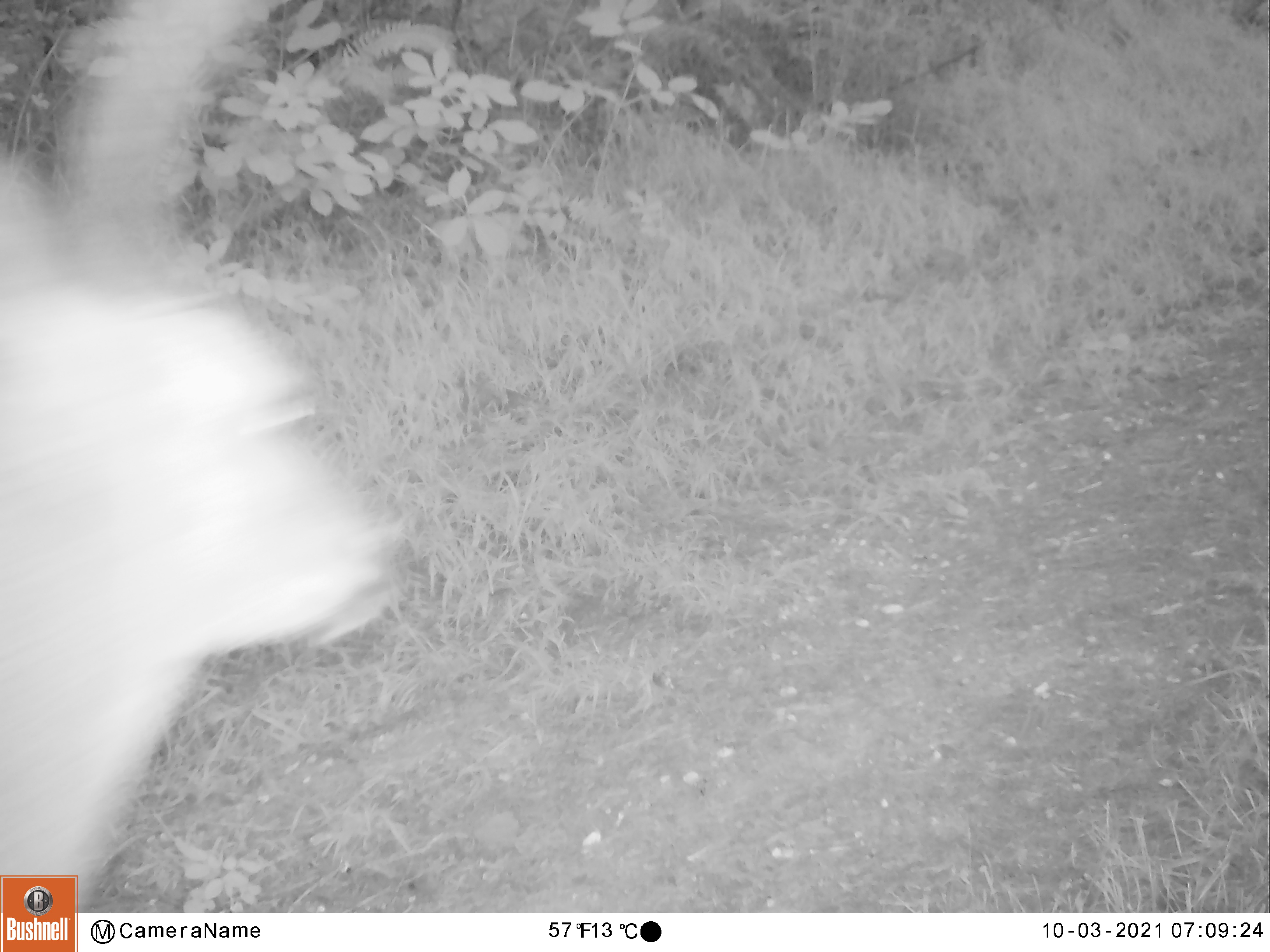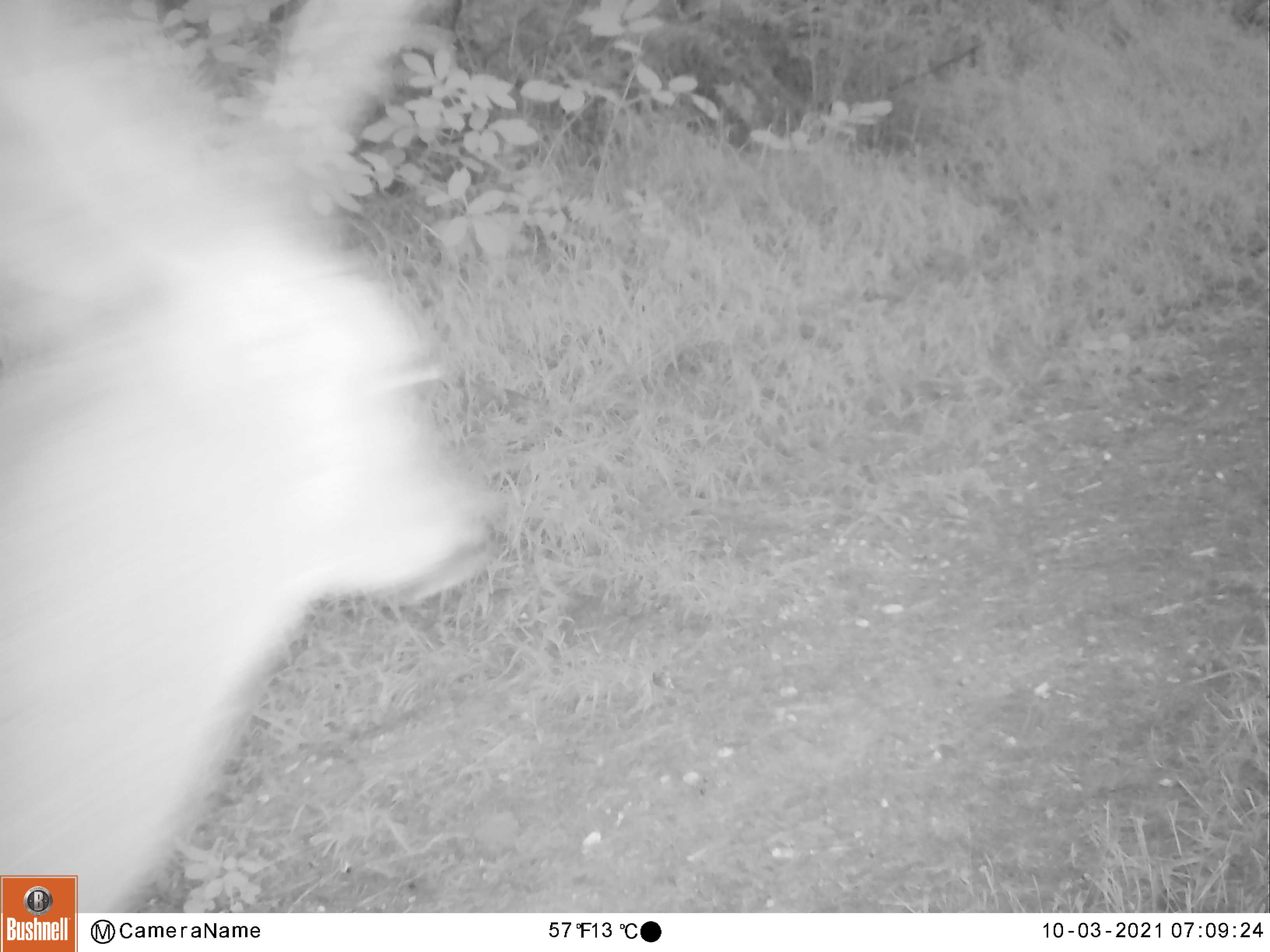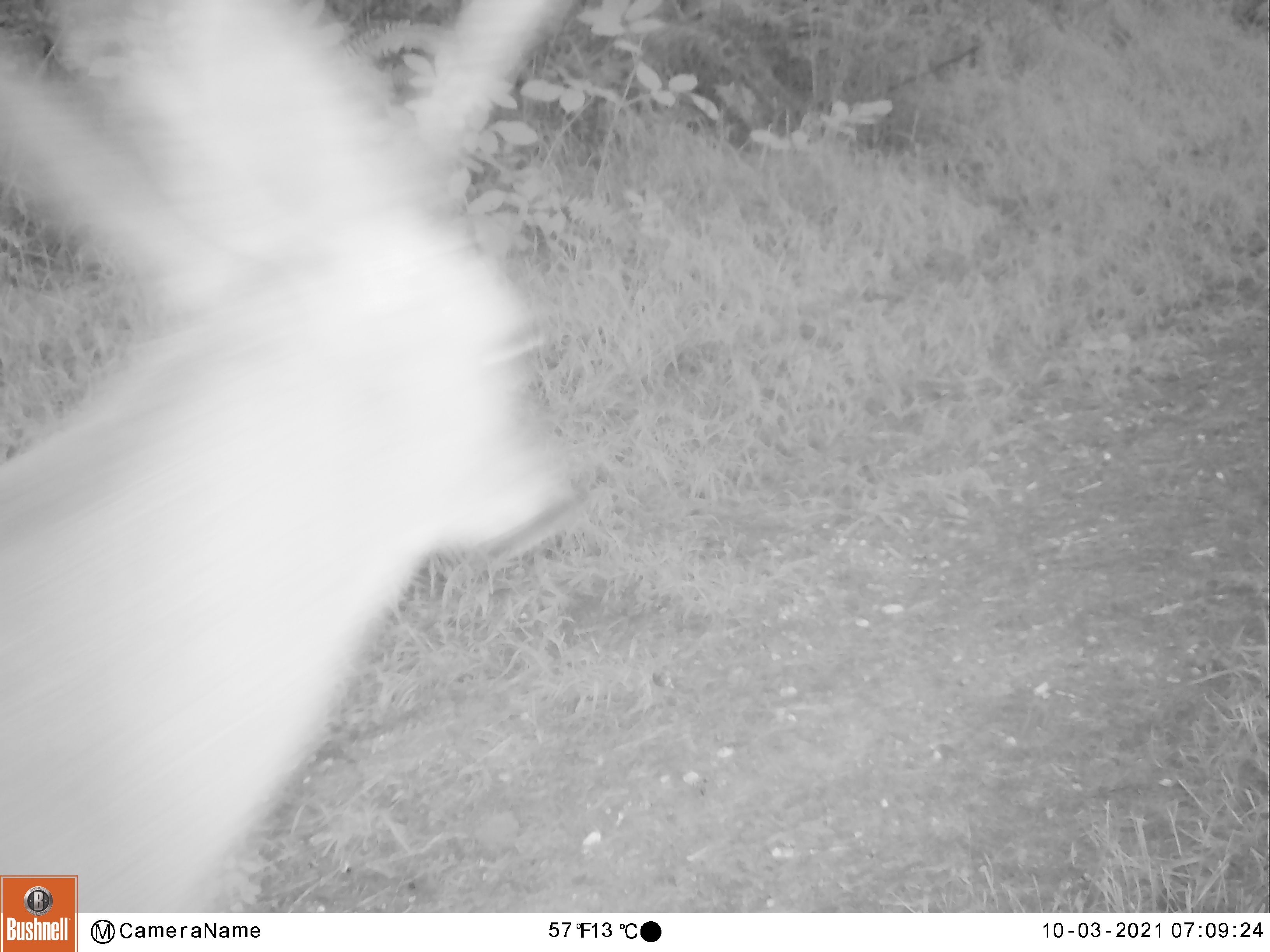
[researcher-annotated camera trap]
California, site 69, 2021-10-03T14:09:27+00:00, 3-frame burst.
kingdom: Animalia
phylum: Chordata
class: Mammalia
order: Artiodactyla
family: Cervidae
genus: Odocoileus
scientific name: Odocoileus hemionus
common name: mule deer